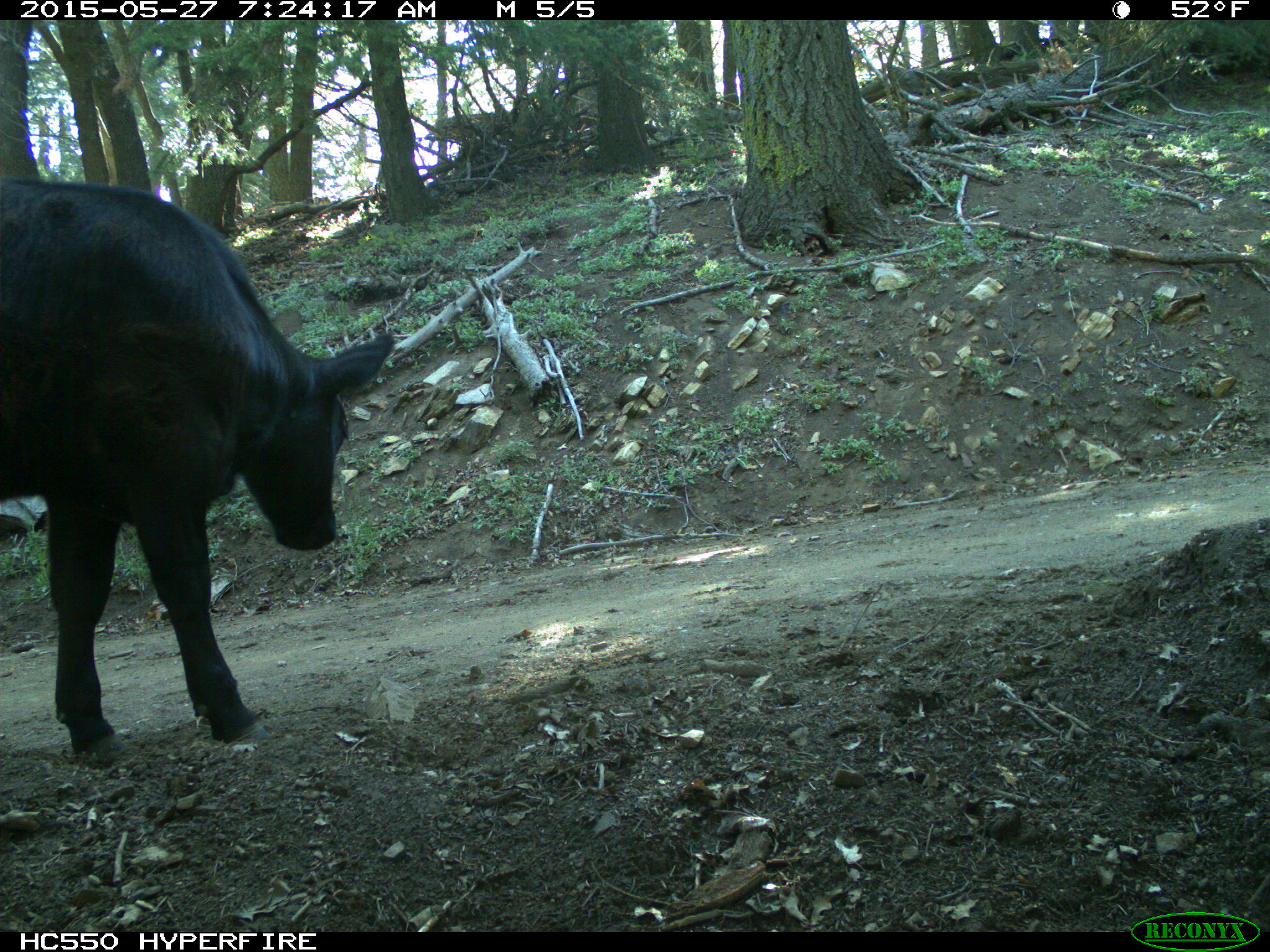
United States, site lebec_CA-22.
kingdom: Animalia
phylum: Chordata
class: Mammalia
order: Artiodactyla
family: Bovidae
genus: Bos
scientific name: Bos taurus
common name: domestic cow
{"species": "Bos taurus (domestic cow)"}